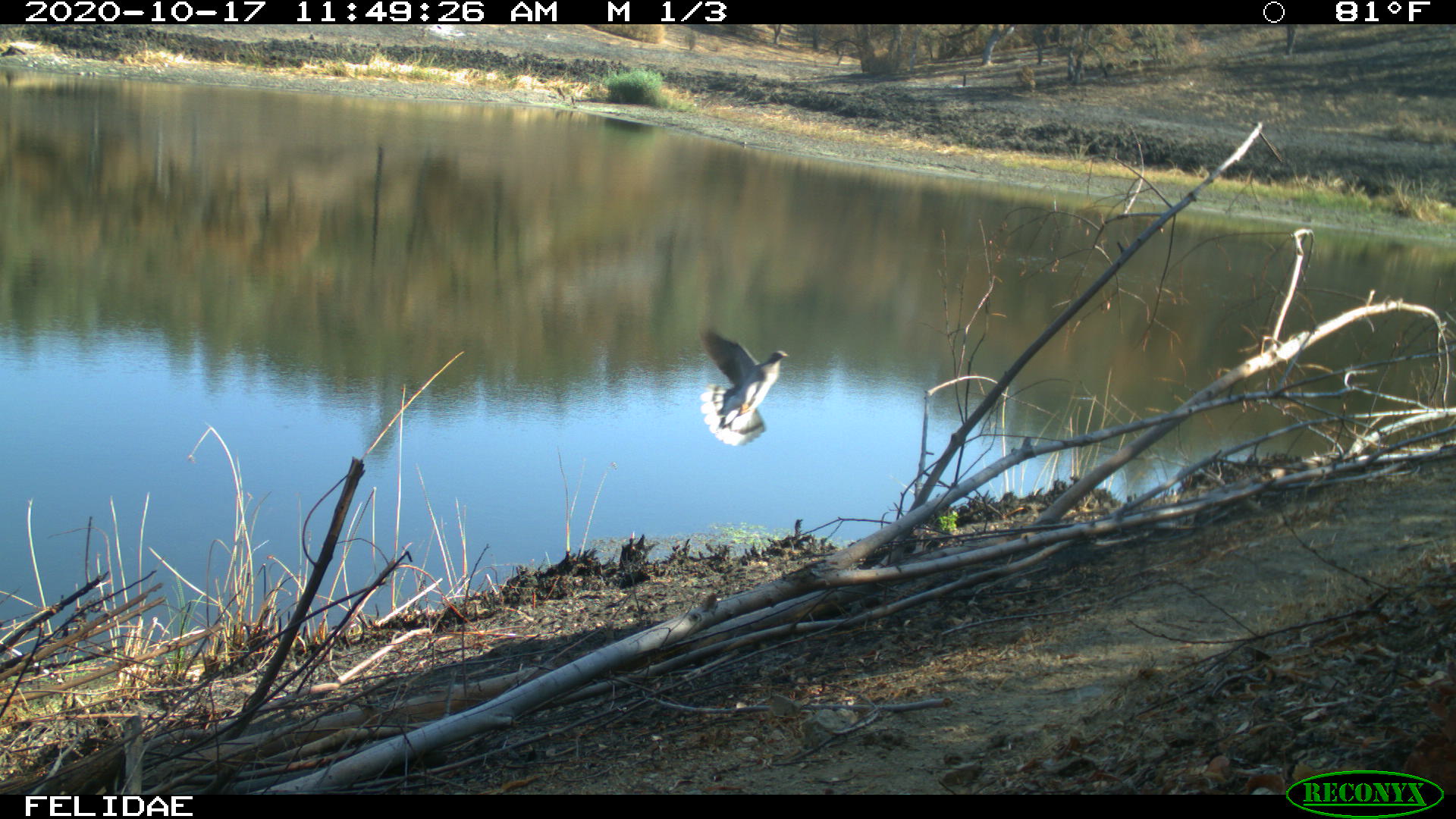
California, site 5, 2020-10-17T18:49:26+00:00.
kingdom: Animalia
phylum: Chordata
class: Aves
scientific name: Aves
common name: bird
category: unknown bird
Unknown bird (bird) (Aves).